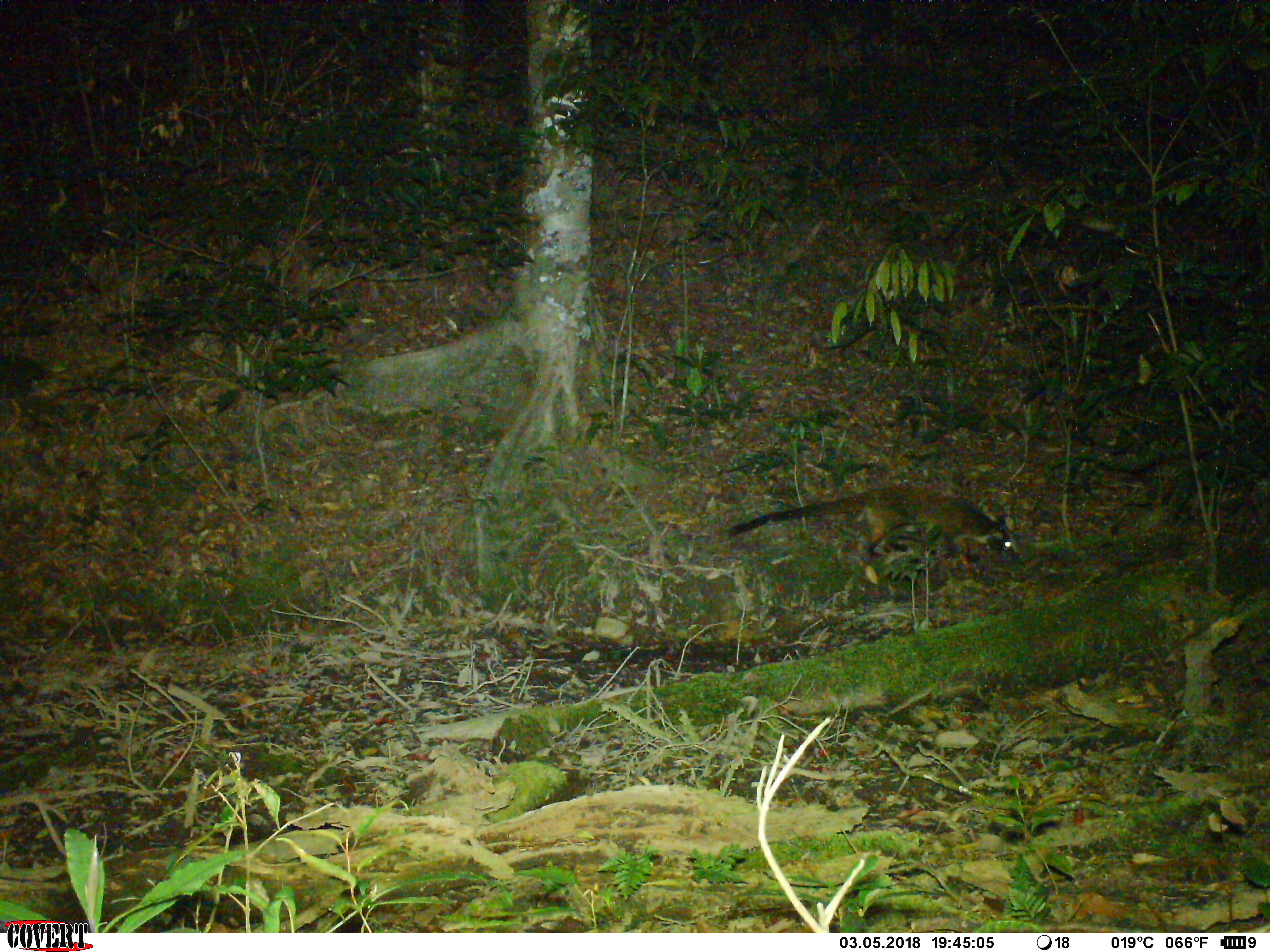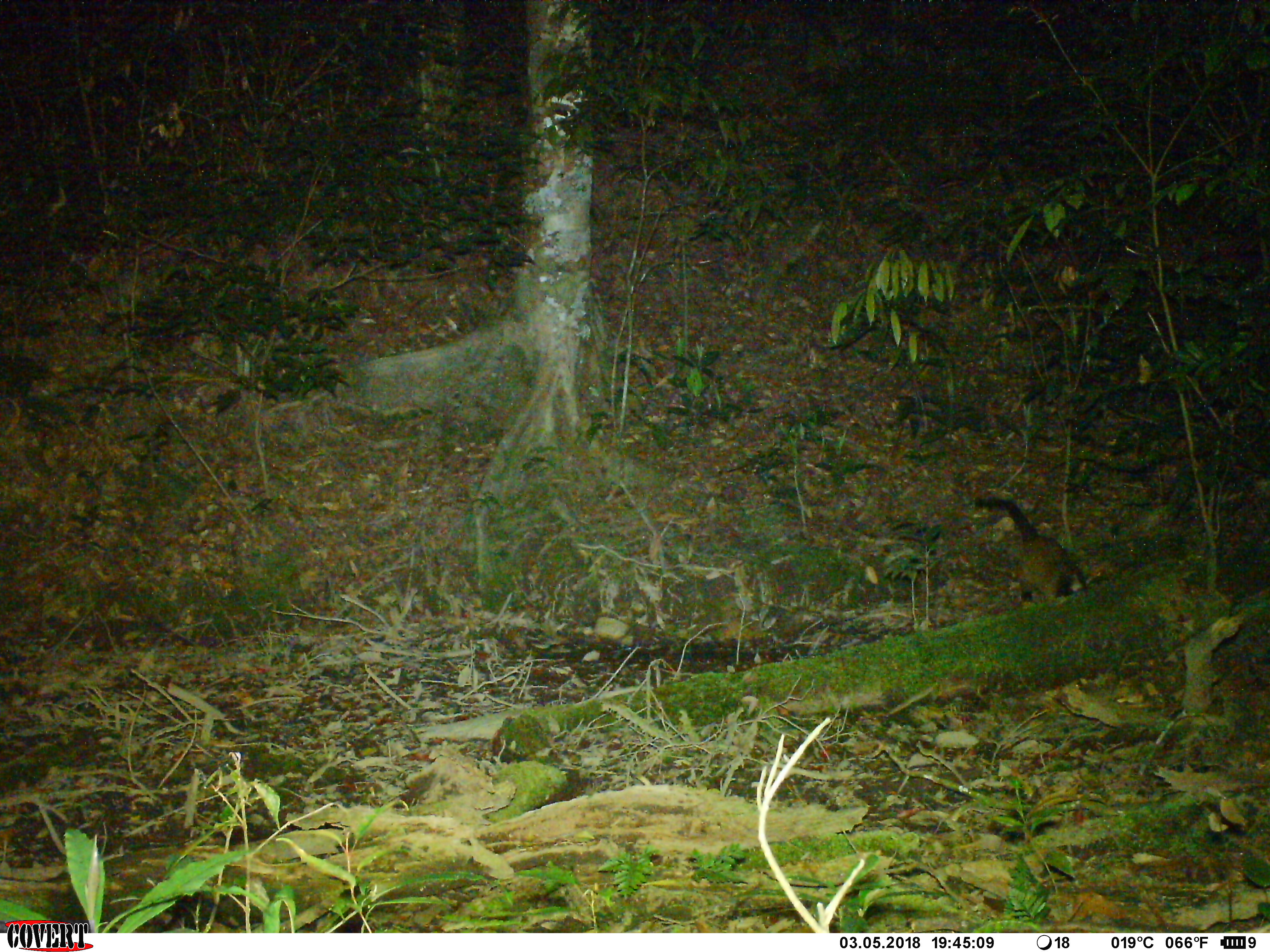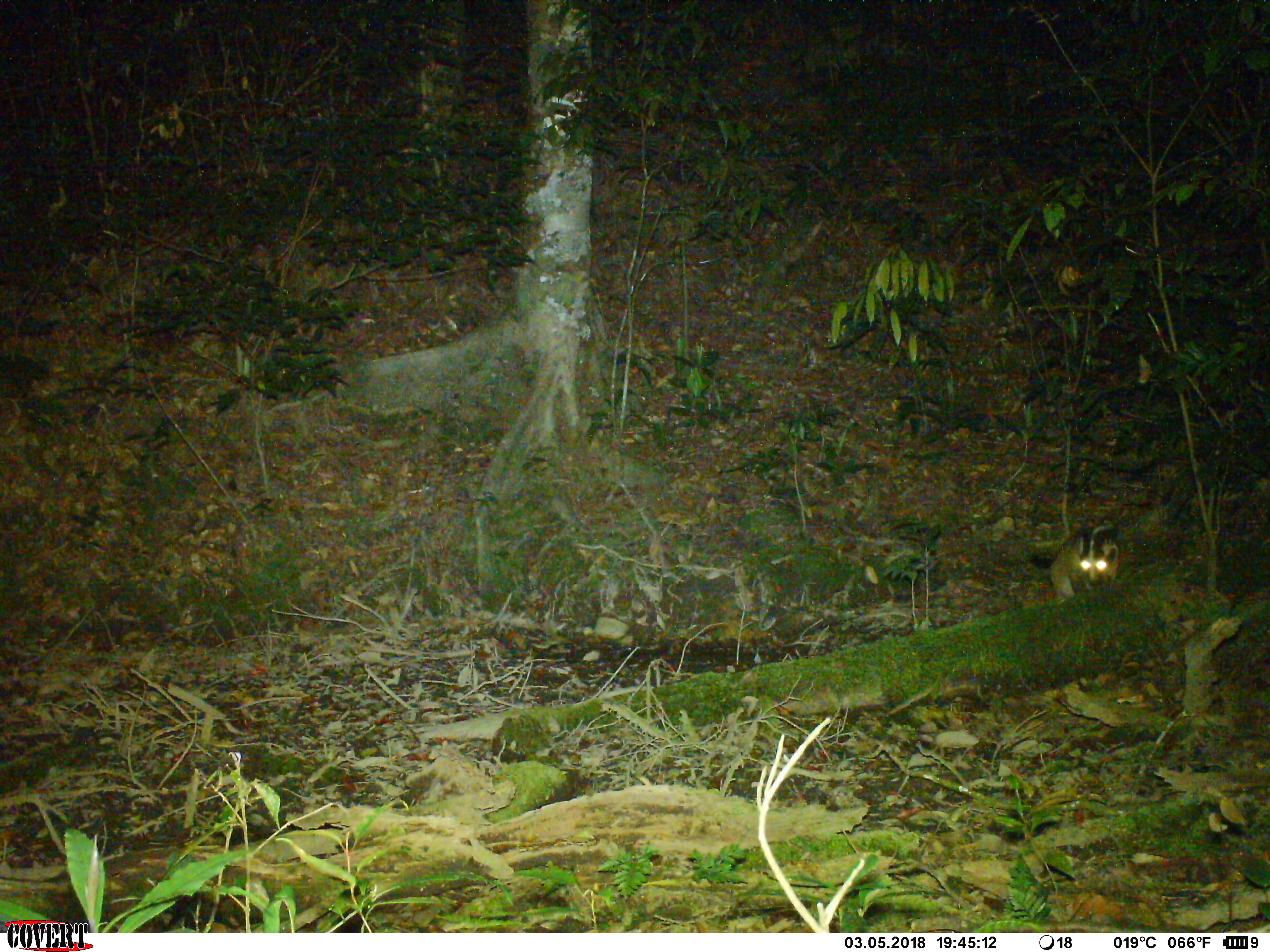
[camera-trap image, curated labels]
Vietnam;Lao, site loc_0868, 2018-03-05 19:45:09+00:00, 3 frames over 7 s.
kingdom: Animalia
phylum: Chordata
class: Mammalia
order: Carnivora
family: Viverridae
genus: Paguma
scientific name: Paguma larvata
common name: masked palm civet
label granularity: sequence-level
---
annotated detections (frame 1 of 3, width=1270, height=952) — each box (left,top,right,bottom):
masked palm civet: (725,483,1019,569)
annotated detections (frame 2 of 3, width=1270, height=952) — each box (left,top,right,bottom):
masked palm civet: (973,495,1089,603)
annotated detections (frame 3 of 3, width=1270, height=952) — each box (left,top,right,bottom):
masked palm civet: (1050,517,1120,600)